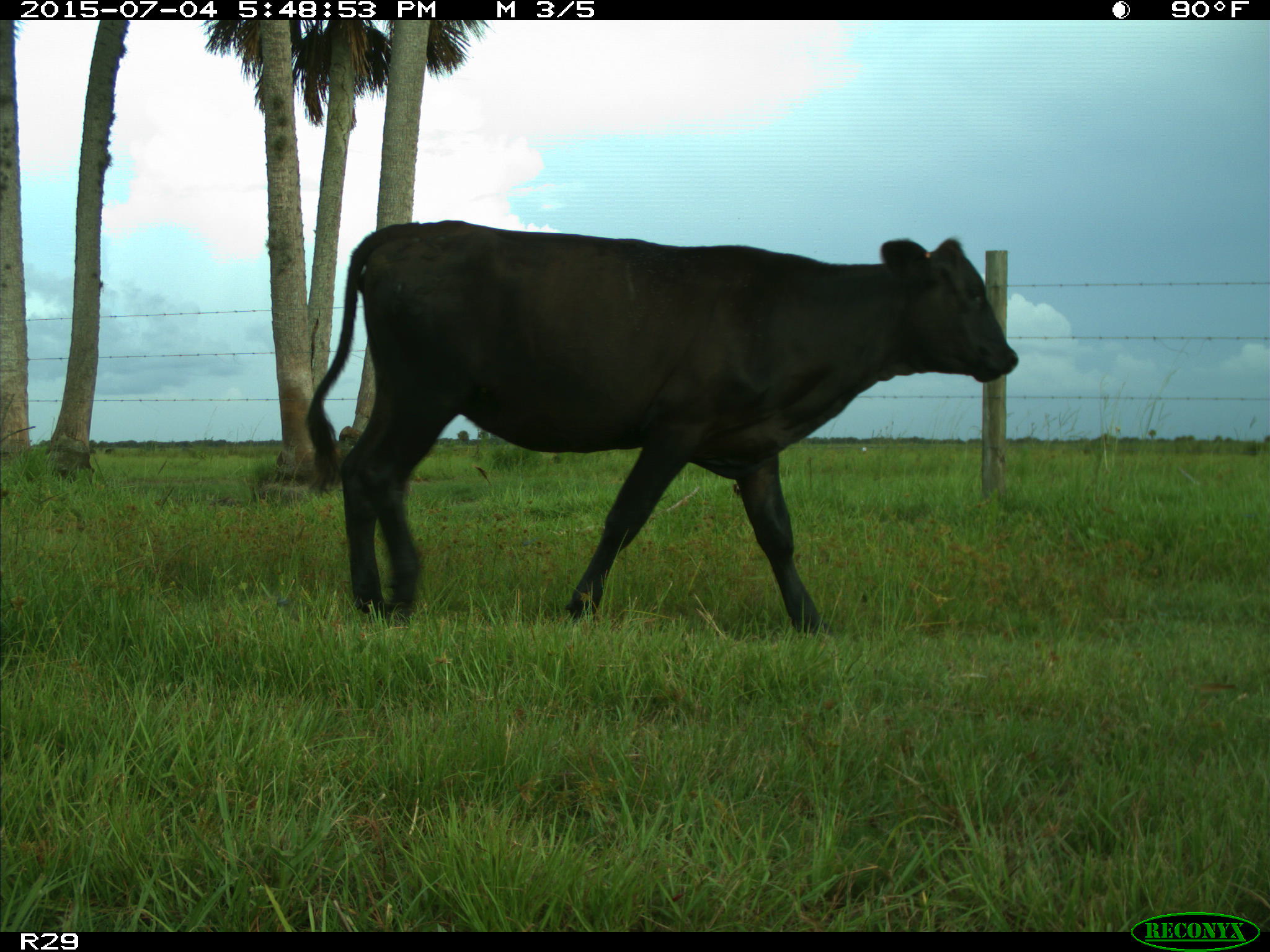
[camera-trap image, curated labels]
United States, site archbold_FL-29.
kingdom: Animalia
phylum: Chordata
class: Mammalia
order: Artiodactyla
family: Bovidae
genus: Bos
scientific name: Bos taurus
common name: domestic cow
Bos taurus (domestic cow).